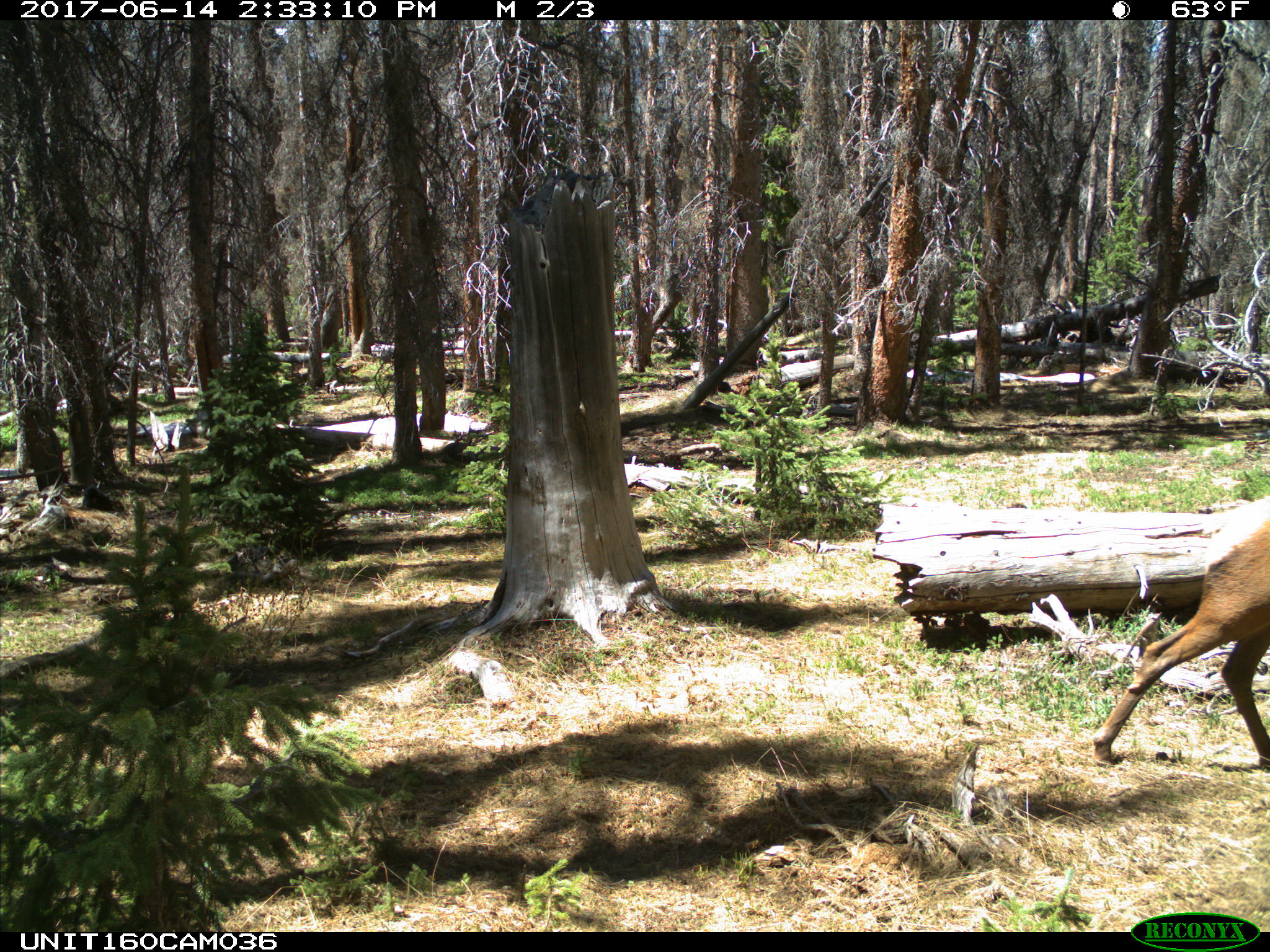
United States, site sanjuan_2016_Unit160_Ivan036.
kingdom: Animalia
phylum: Chordata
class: Mammalia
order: Artiodactyla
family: Cervidae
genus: Cervus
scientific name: Cervus elaphus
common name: red deer